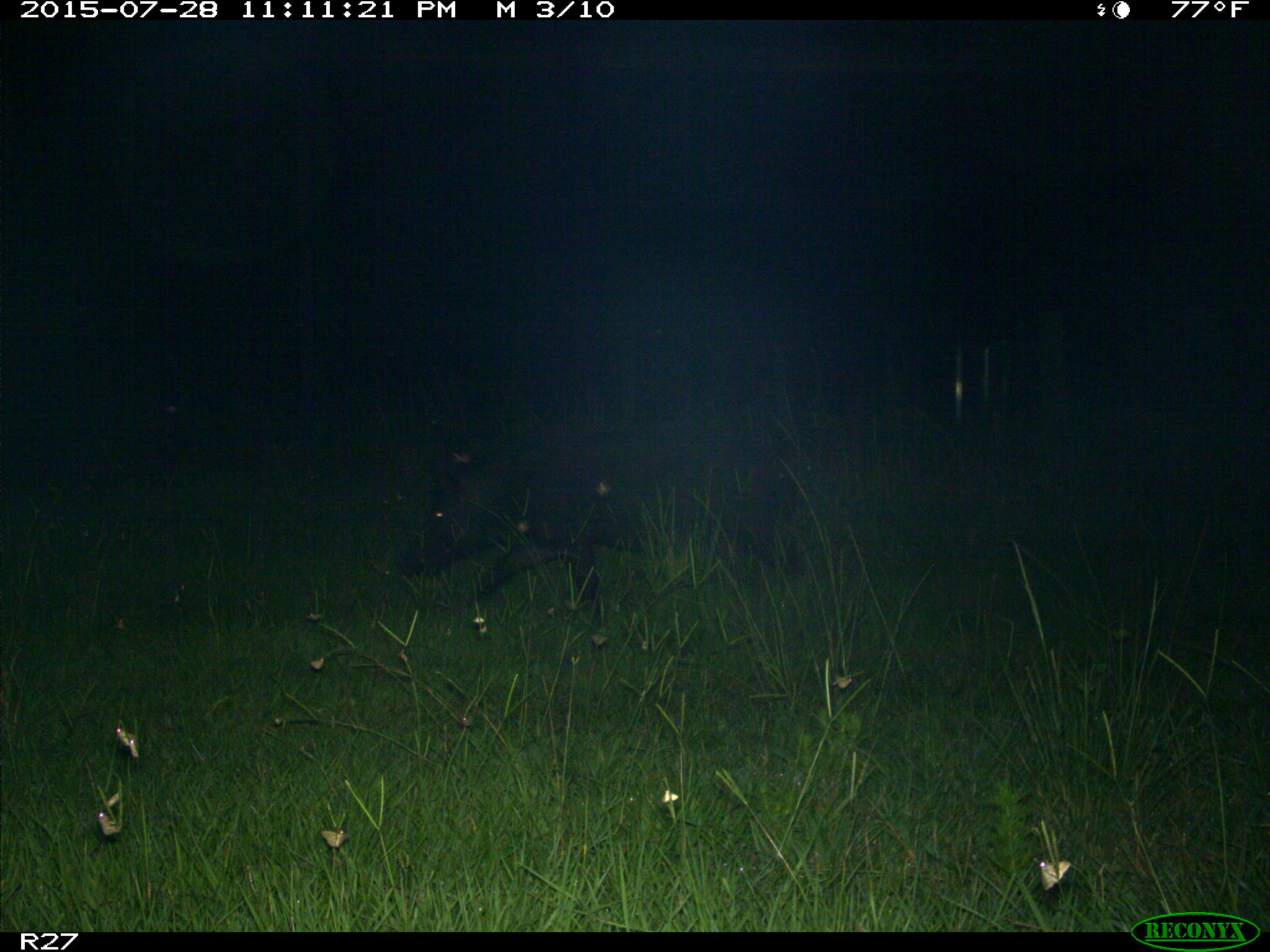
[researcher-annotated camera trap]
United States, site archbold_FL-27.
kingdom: Animalia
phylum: Chordata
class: Mammalia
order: Artiodactyla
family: Suidae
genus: Sus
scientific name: Sus scrofa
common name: wild boar